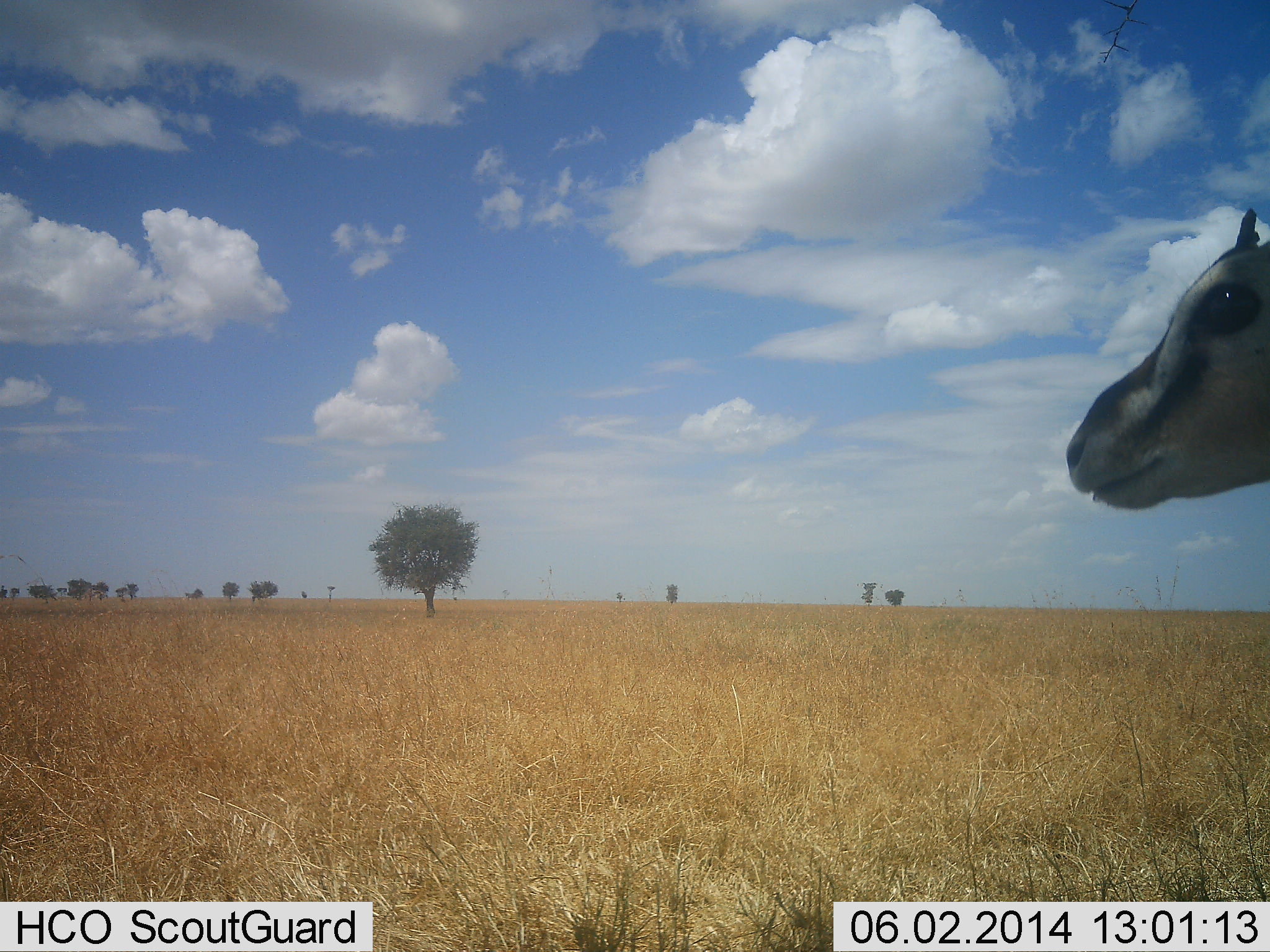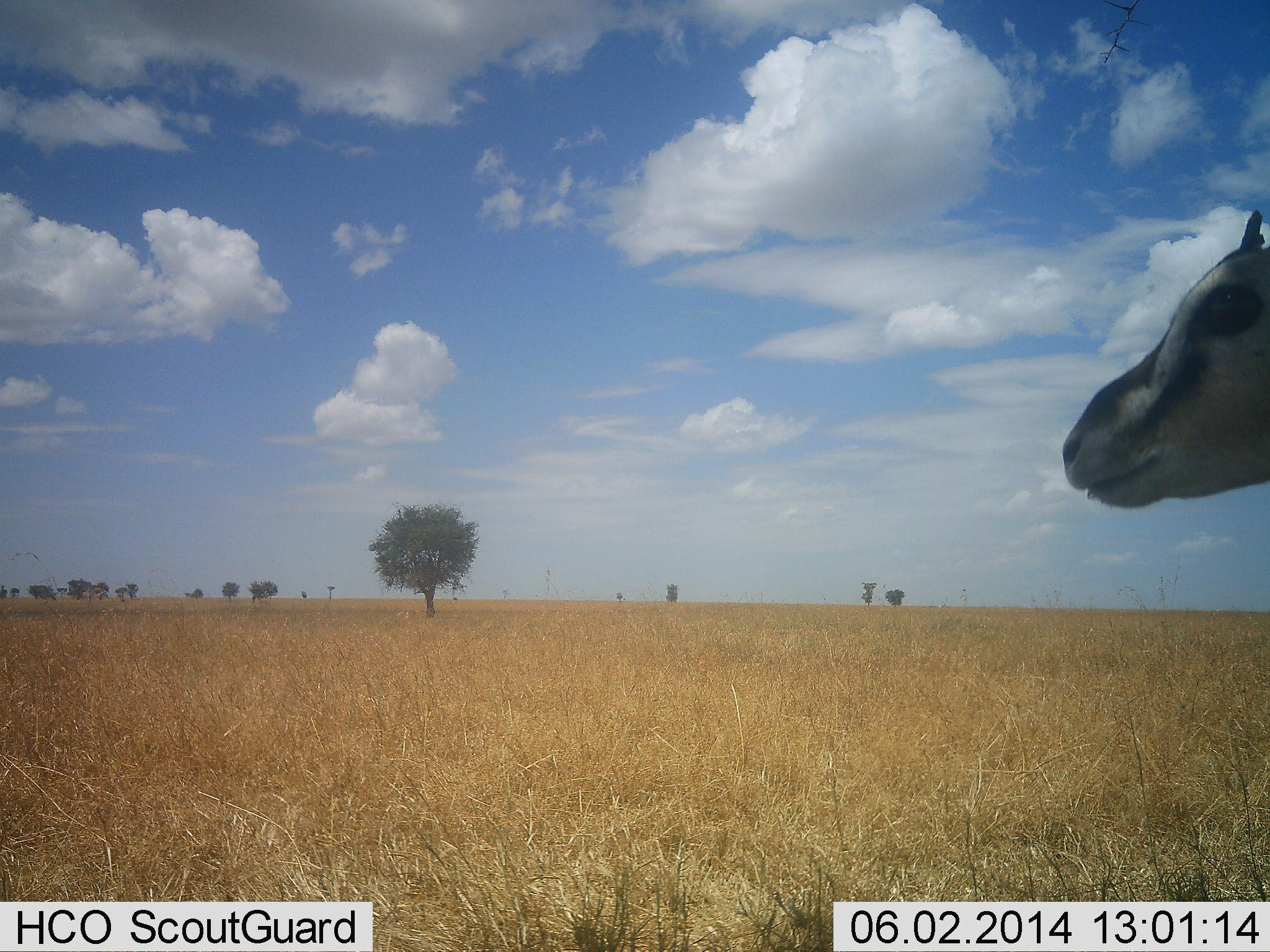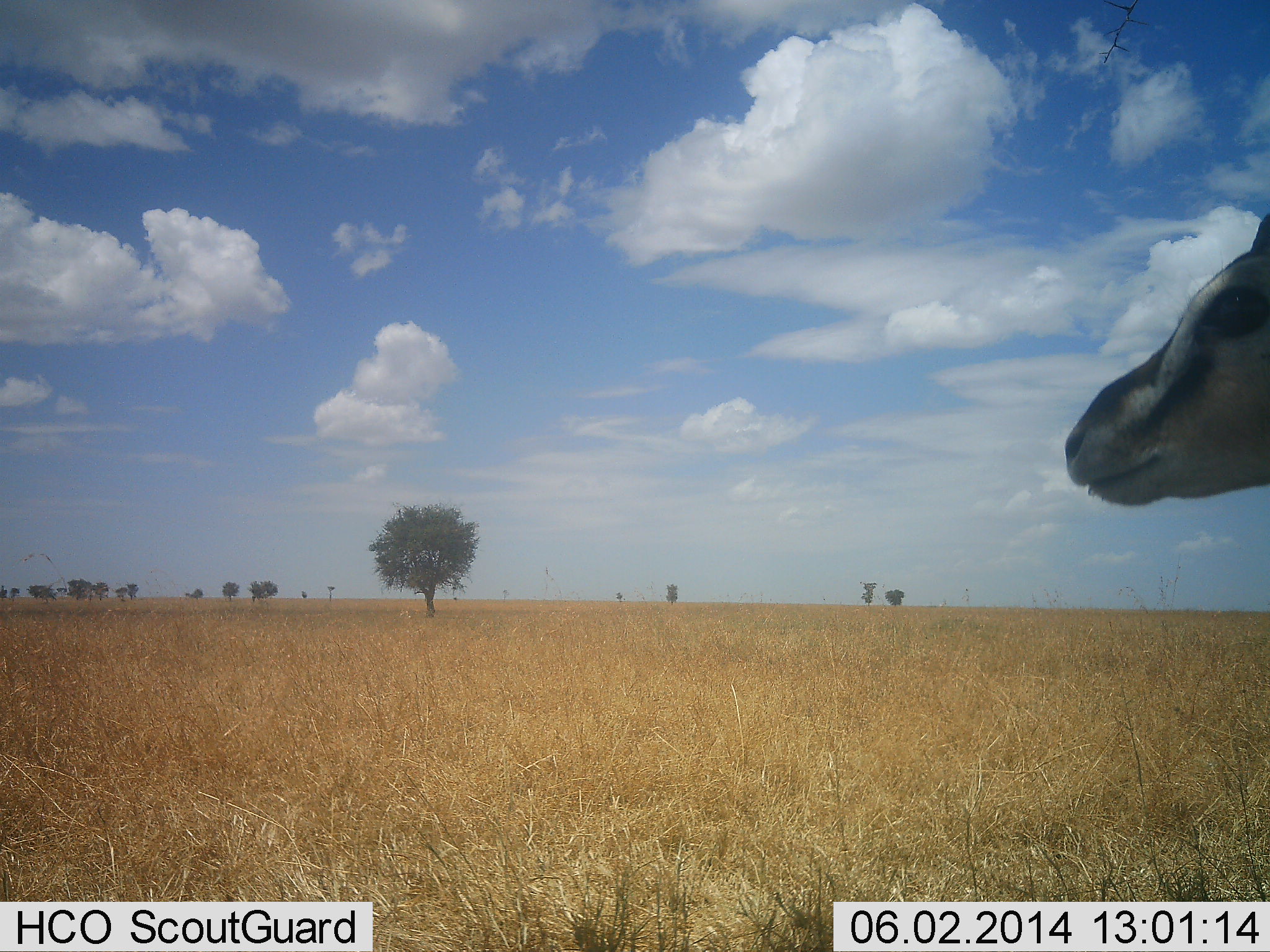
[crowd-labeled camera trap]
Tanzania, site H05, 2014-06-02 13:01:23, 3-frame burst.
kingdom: Animalia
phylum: Chordata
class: Mammalia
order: Artiodactyla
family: Bovidae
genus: Eudorcas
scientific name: Eudorcas thomsonii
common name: thomson's gazelle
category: gazellethomsons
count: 1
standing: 100%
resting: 0%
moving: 0%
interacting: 0%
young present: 0%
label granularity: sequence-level